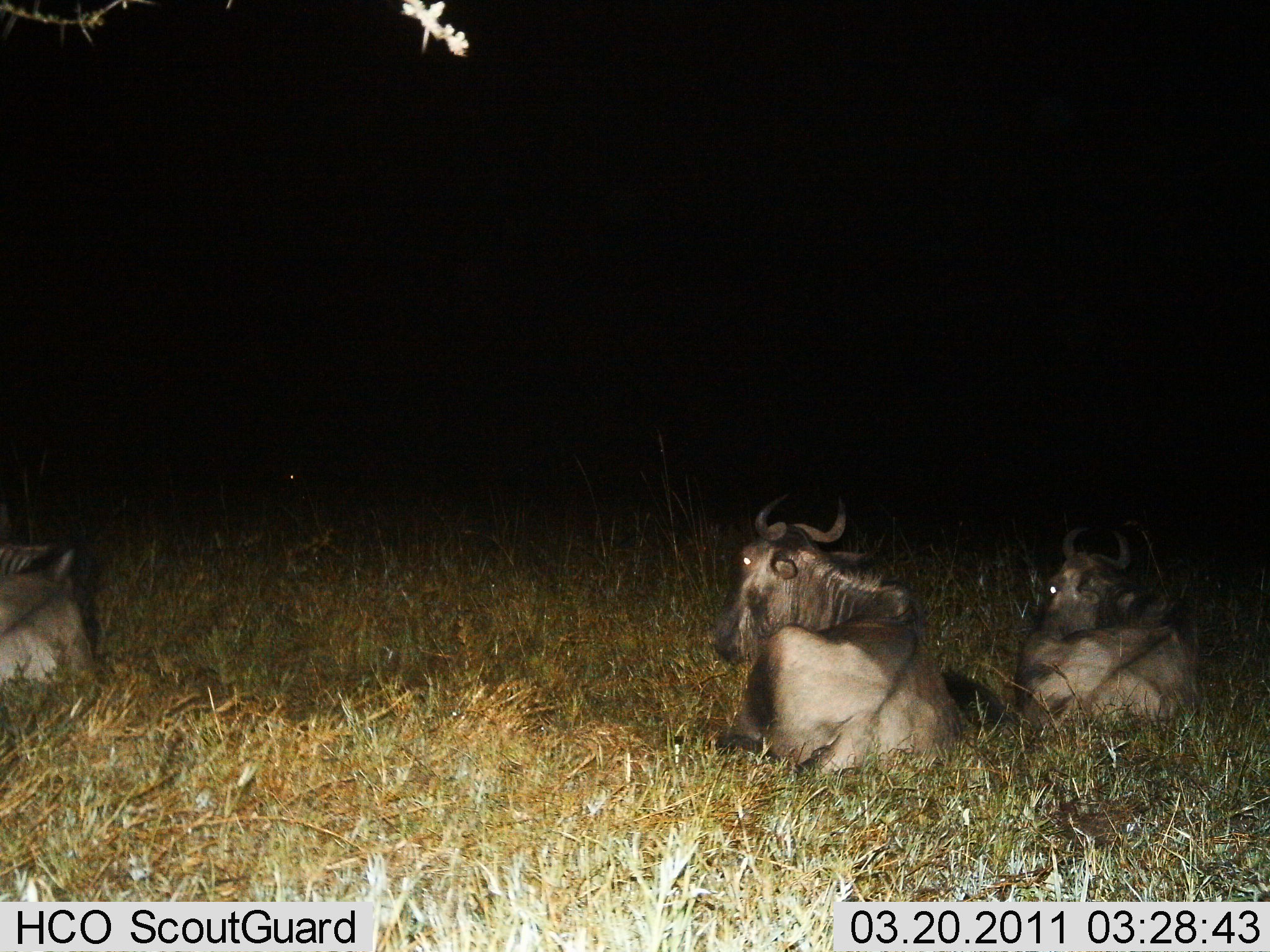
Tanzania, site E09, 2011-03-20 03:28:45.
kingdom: Animalia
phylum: Chordata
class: Mammalia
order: Artiodactyla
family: Bovidae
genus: Connochaetes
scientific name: Connochaetes taurinus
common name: blue wildebeest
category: wildebeest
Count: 3.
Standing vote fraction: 0%.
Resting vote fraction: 100%.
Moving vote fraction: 0%.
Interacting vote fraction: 0%.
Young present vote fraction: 0%.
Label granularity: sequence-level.